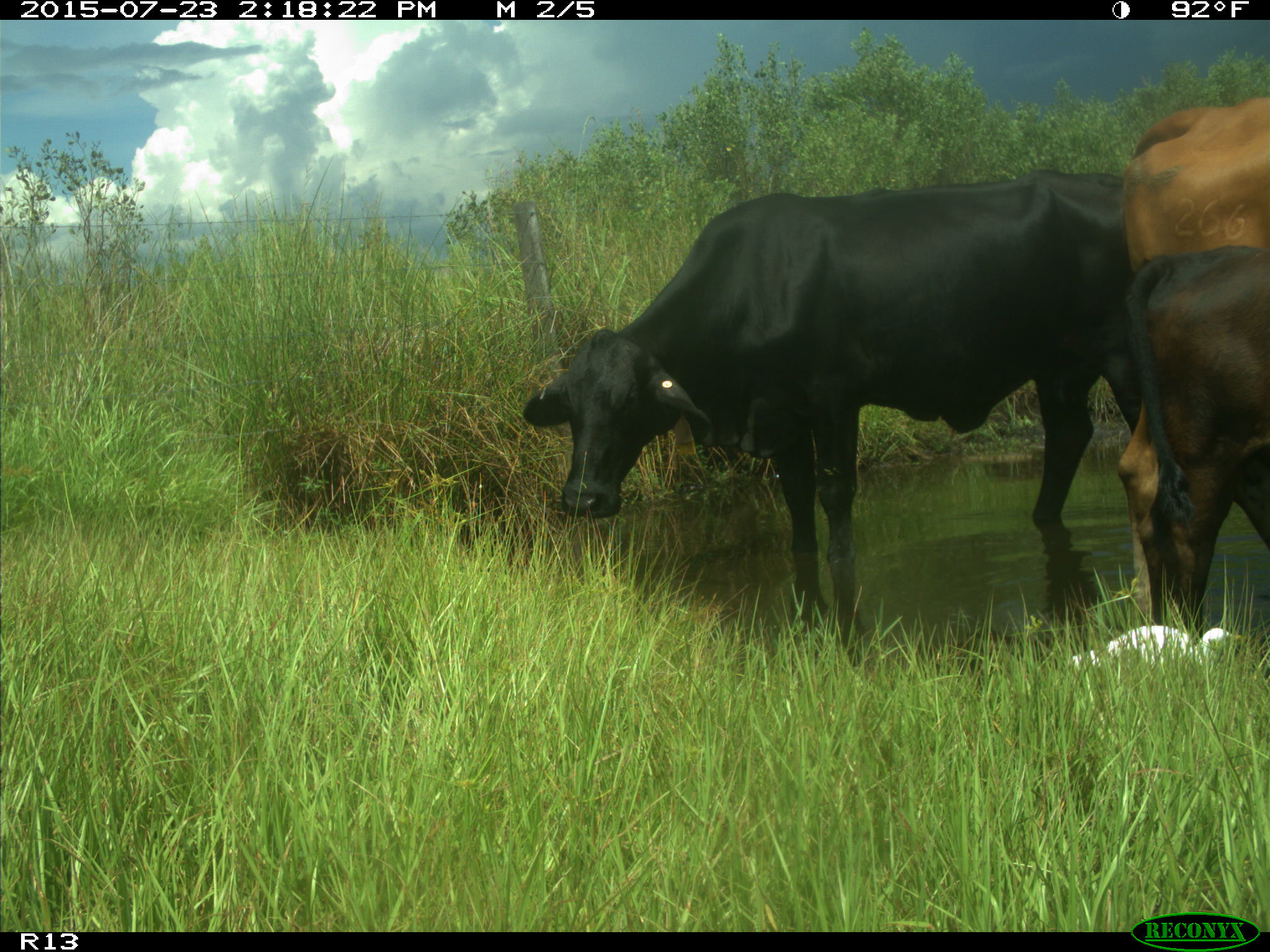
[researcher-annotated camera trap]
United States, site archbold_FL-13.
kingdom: Animalia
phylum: Chordata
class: Mammalia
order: Artiodactyla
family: Bovidae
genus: Bos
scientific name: Bos taurus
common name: domestic cow